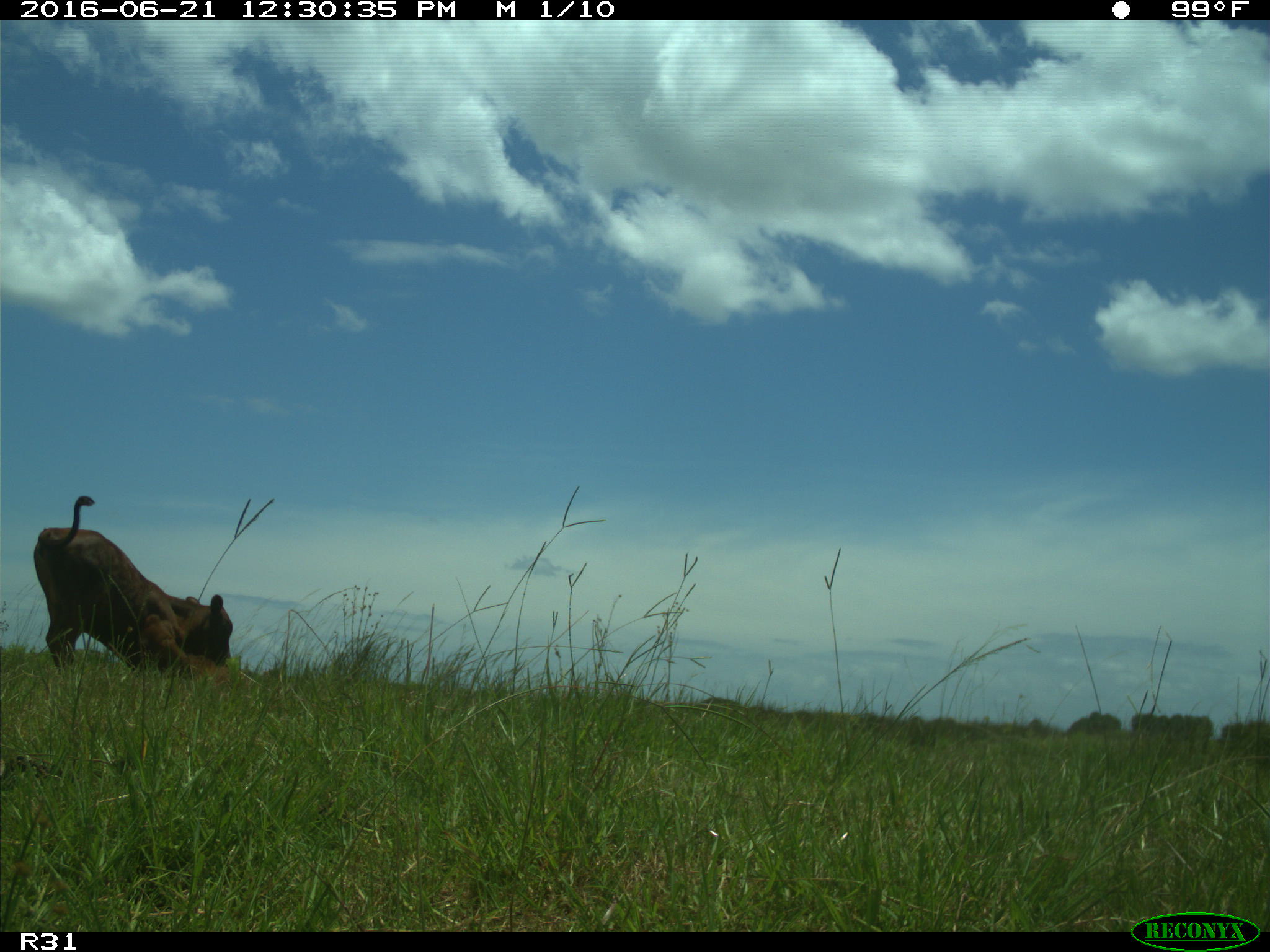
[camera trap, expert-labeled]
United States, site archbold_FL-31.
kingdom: Animalia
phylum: Chordata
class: Mammalia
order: Artiodactyla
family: Bovidae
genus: Bos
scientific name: Bos taurus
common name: domestic cow